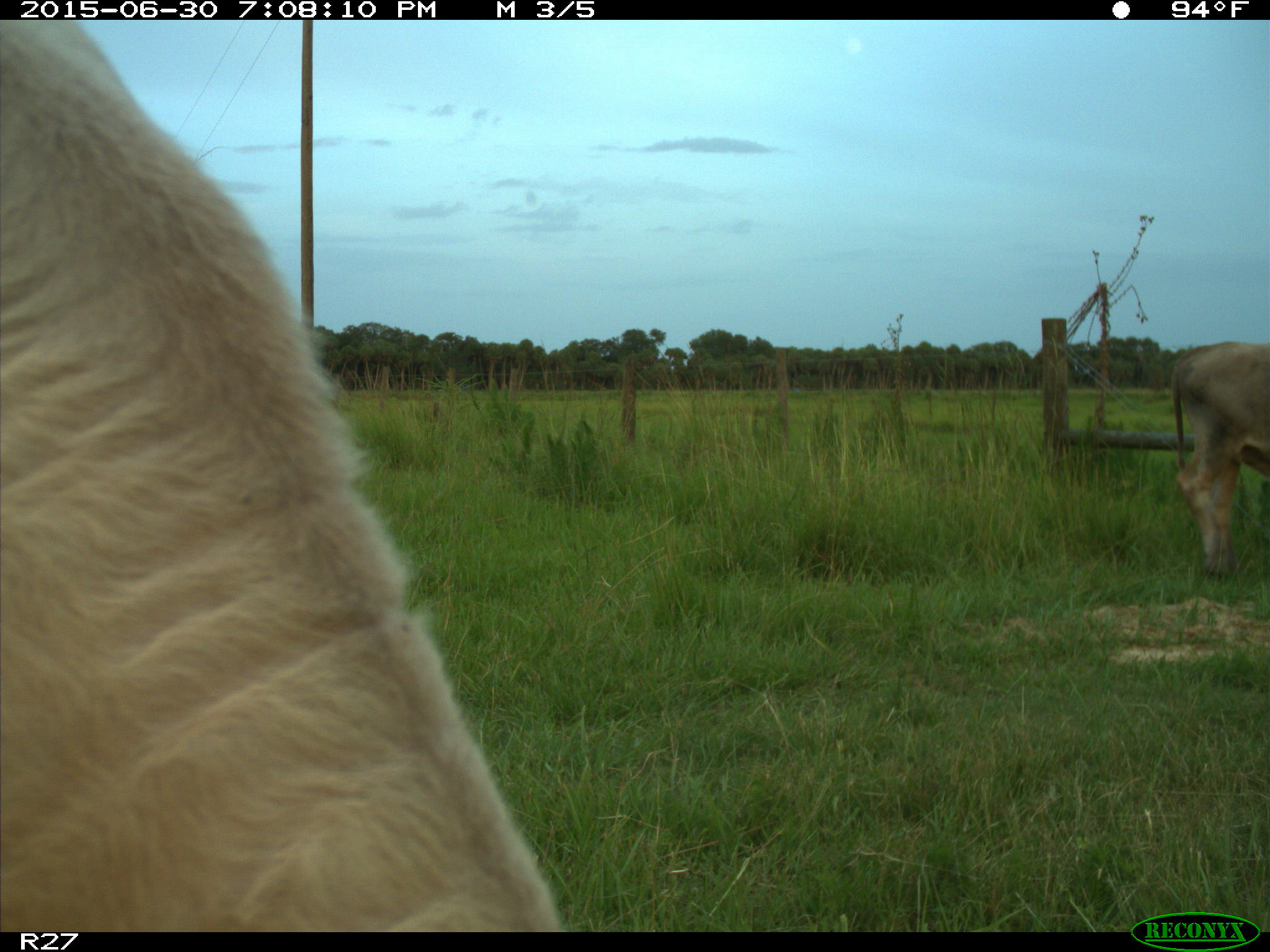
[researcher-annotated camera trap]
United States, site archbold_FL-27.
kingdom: Animalia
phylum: Chordata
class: Mammalia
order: Artiodactyla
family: Bovidae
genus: Bos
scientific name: Bos taurus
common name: domestic cow